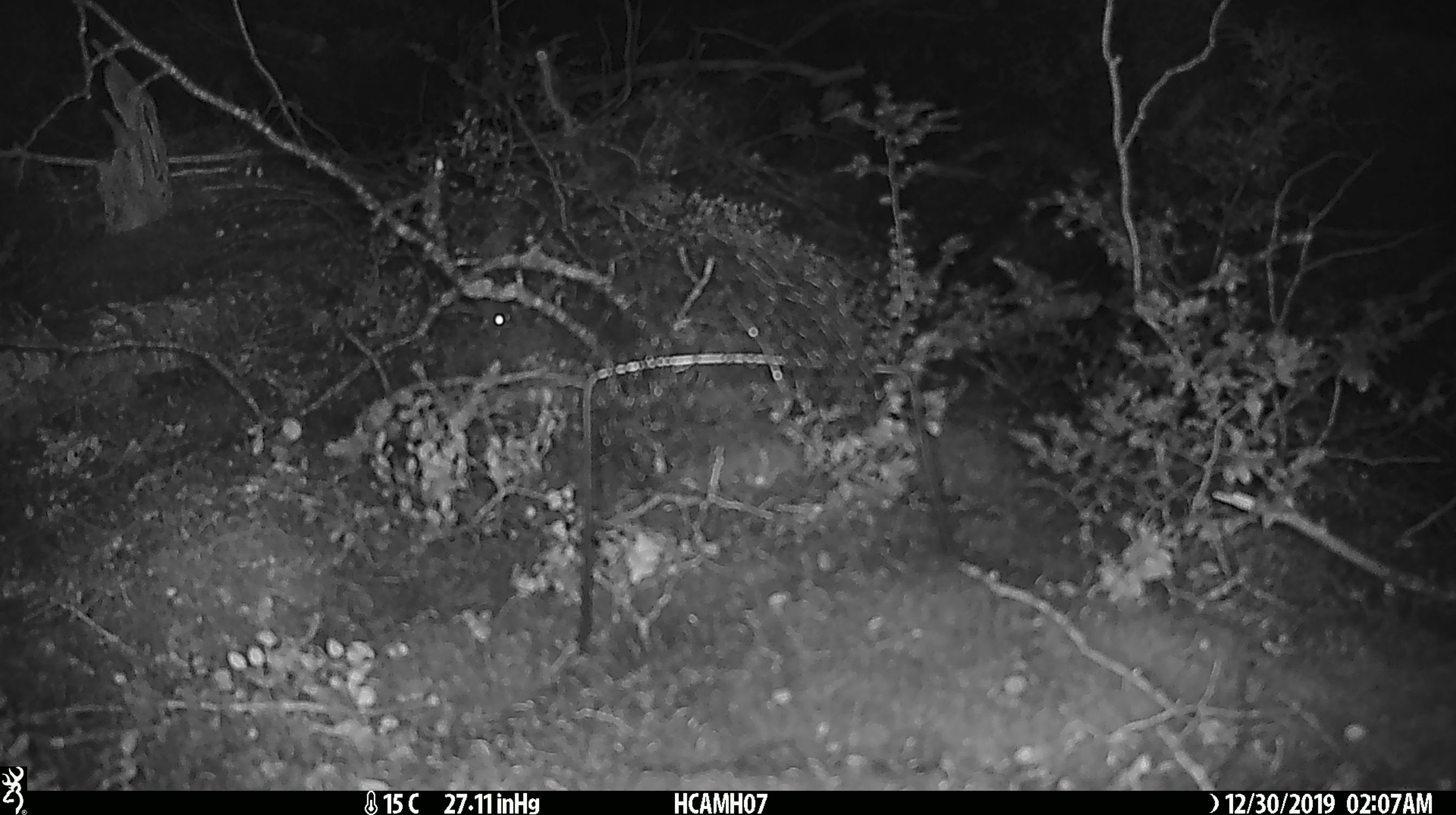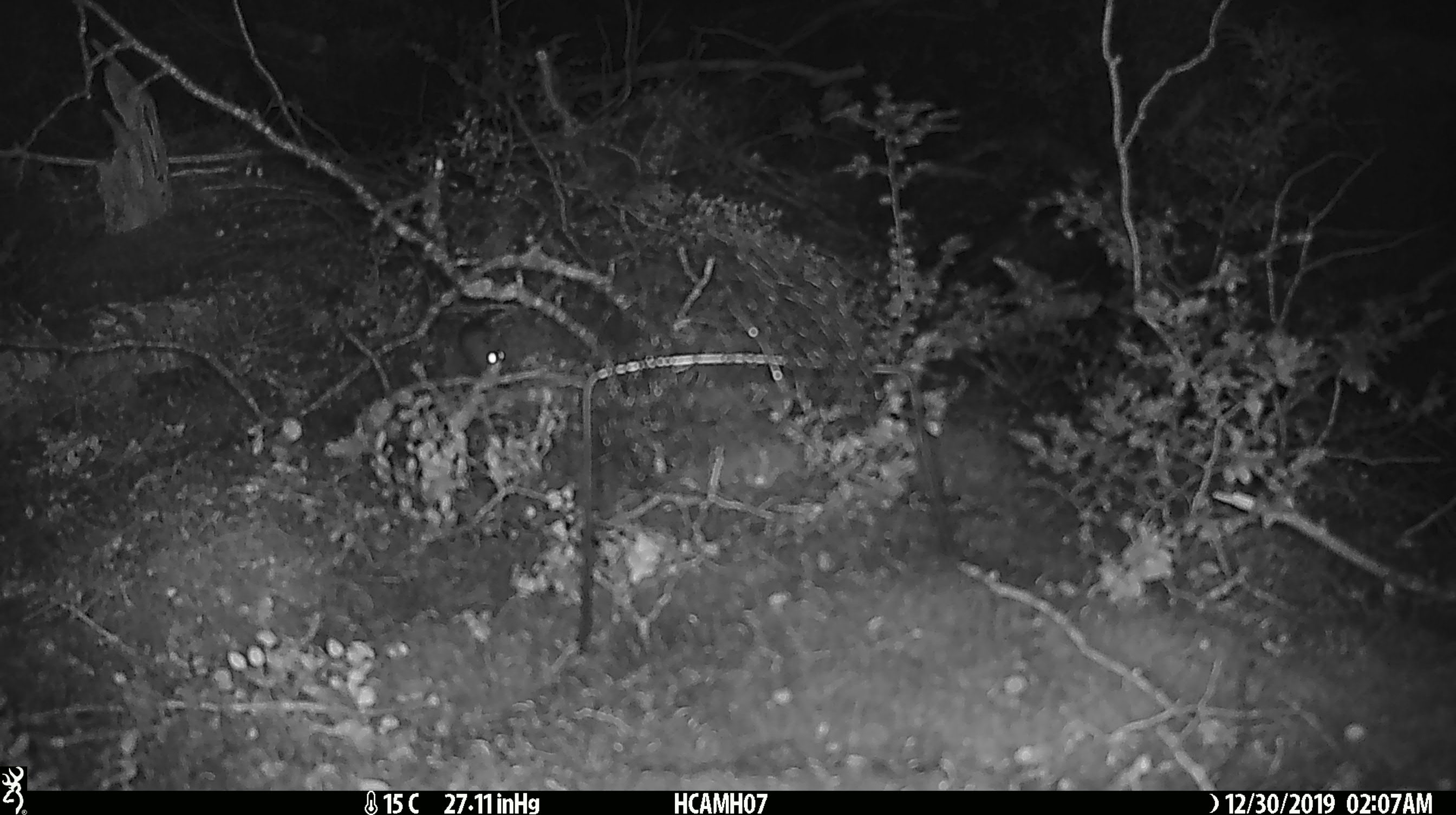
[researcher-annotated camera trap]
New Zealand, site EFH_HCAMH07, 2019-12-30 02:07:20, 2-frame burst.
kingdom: Animalia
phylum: Chordata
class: Mammalia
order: Rodentia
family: Muridae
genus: Mus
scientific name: Mus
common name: mouse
Mouse (Mus).